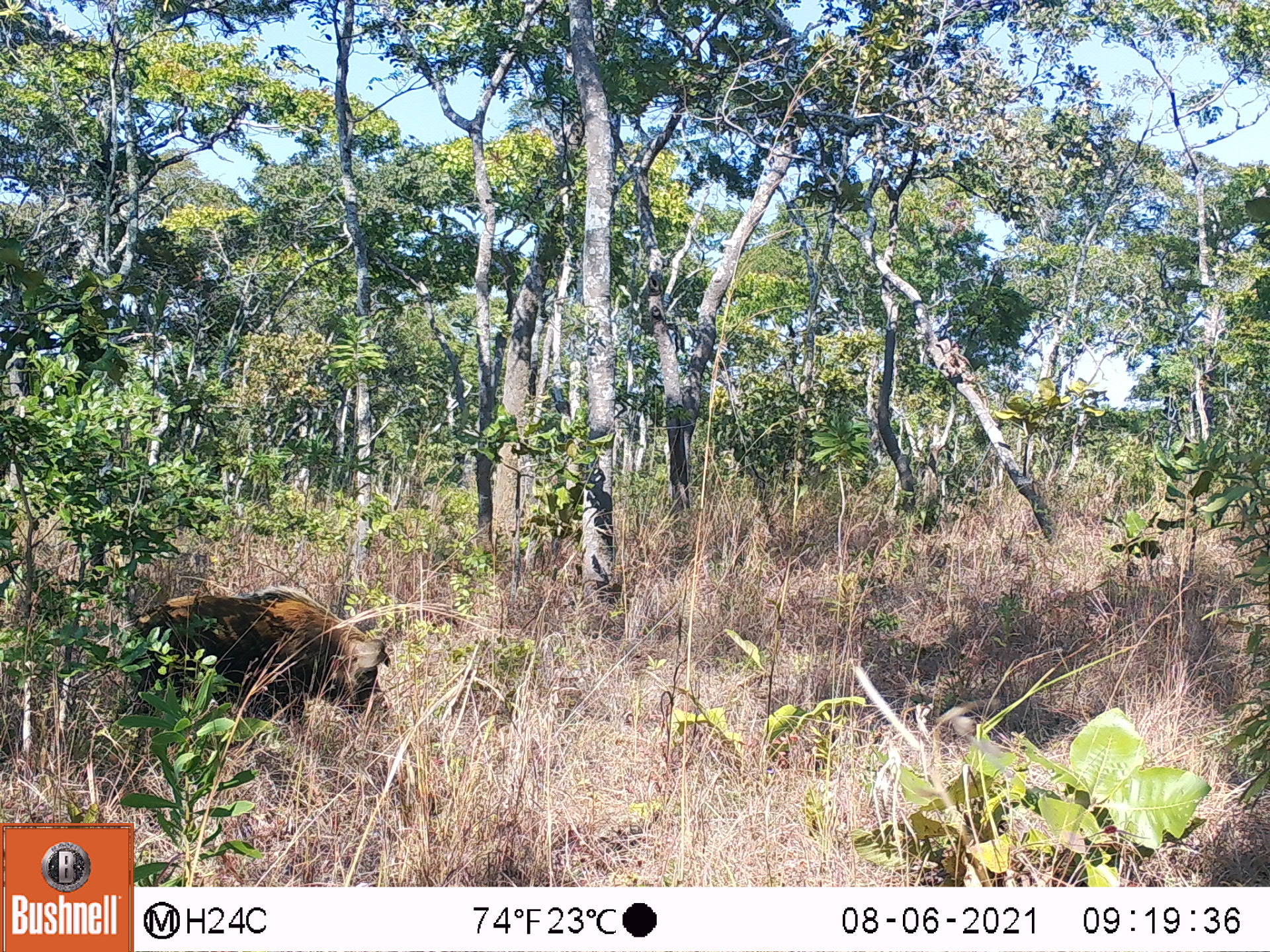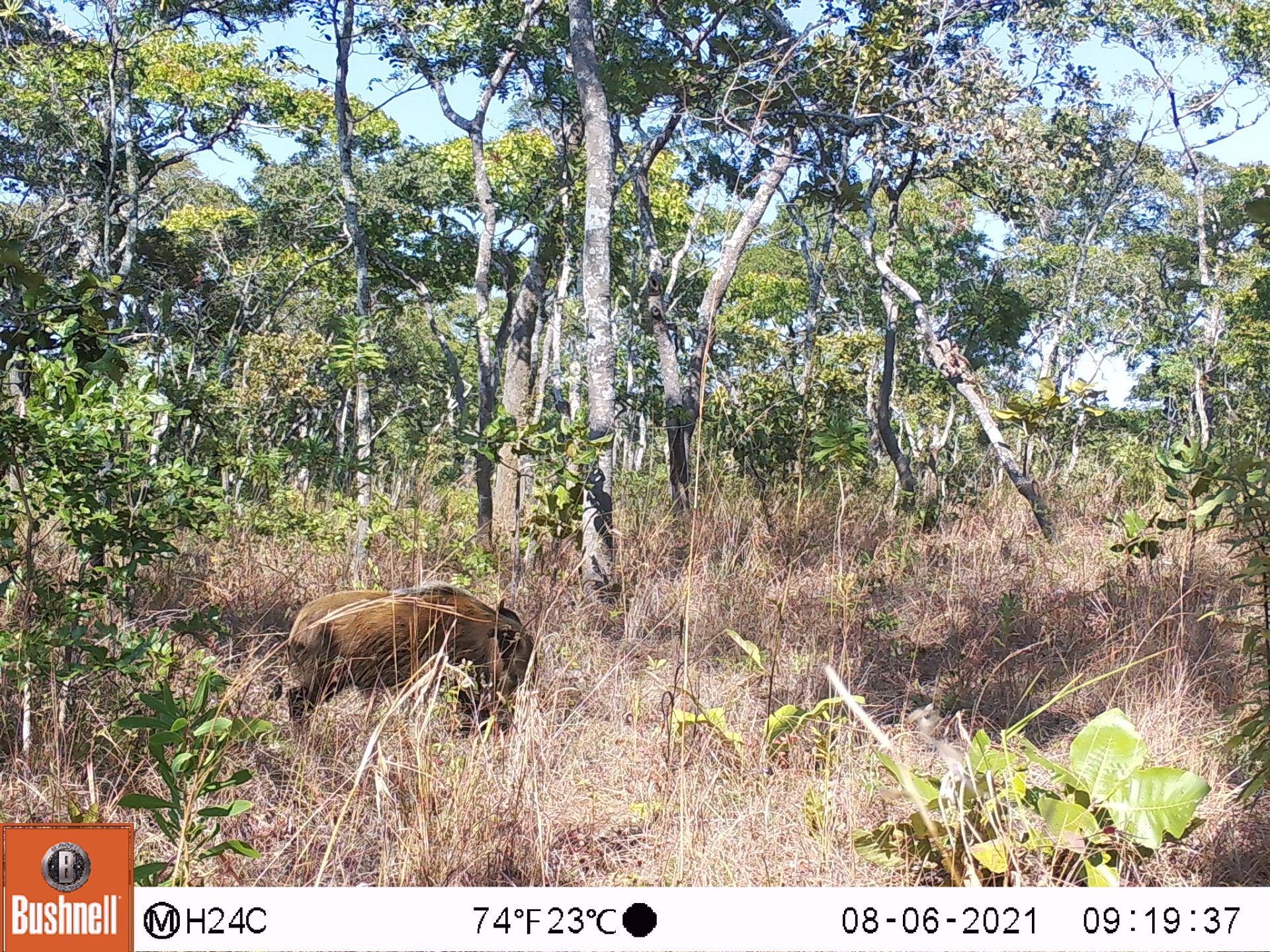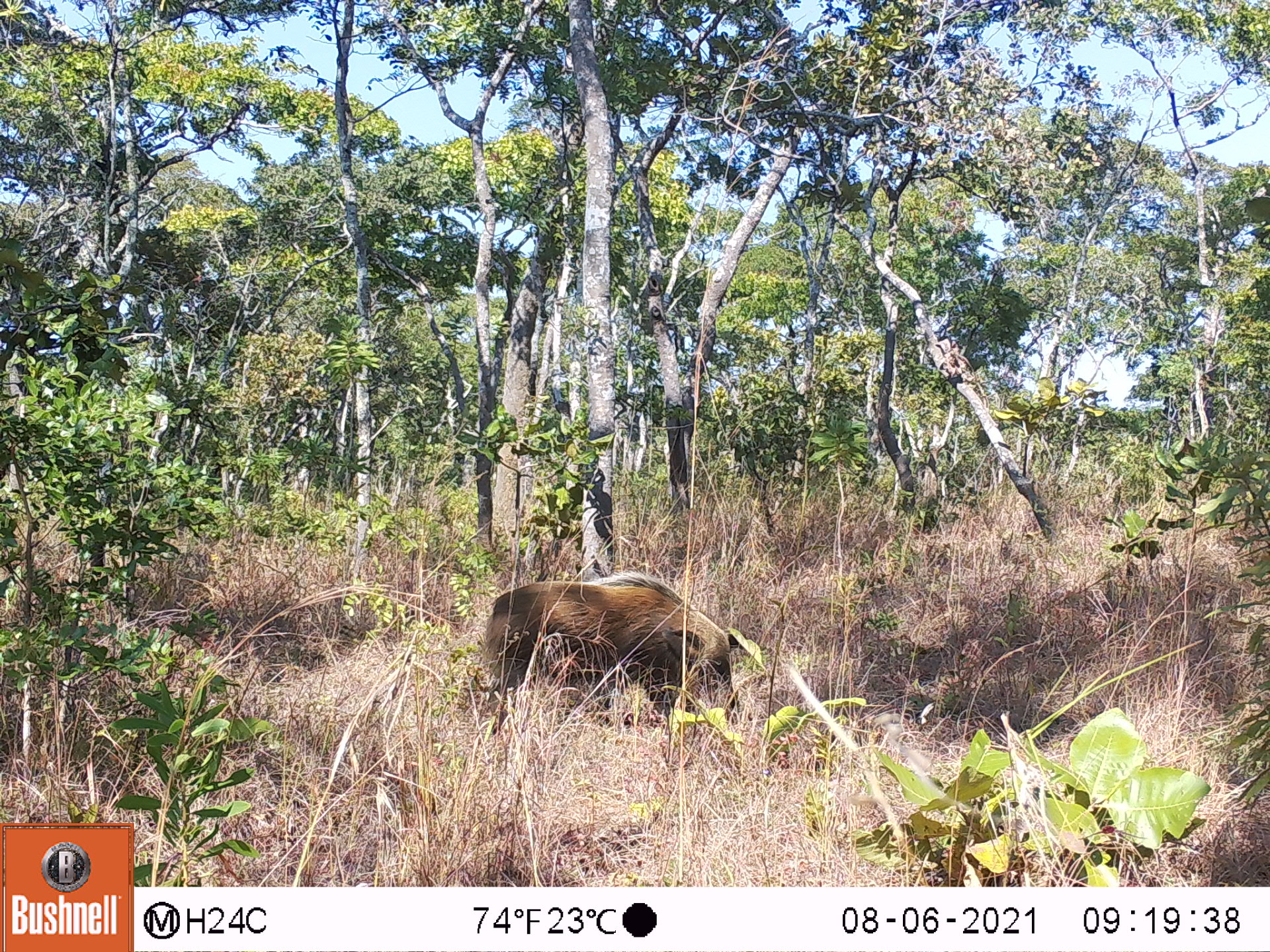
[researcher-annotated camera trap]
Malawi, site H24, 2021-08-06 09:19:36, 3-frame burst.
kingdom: Animalia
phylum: Chordata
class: Mammalia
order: Artiodactyla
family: Suidae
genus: Potamochoerus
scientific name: Potamochoerus larvatus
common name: bushpig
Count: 1.